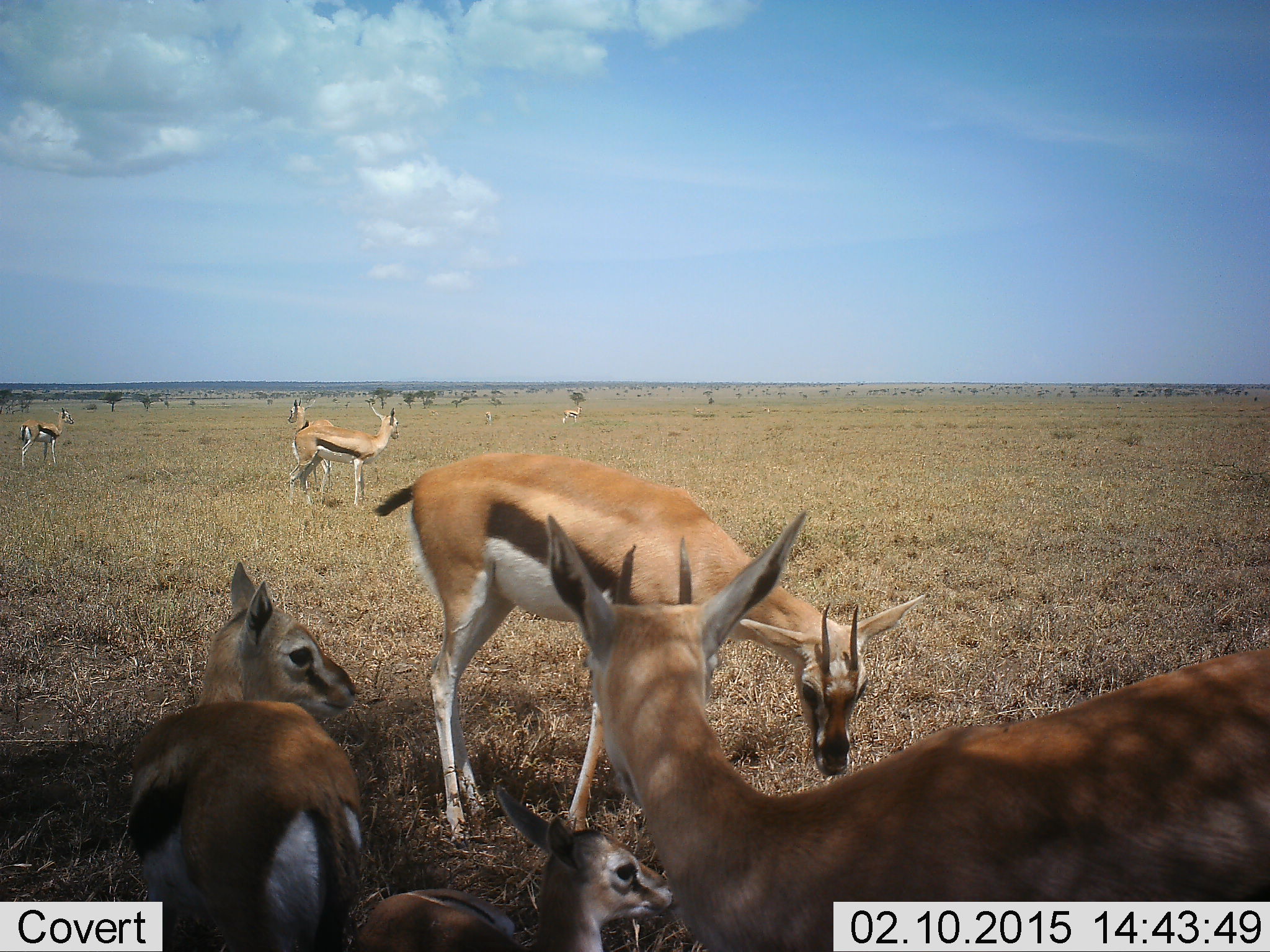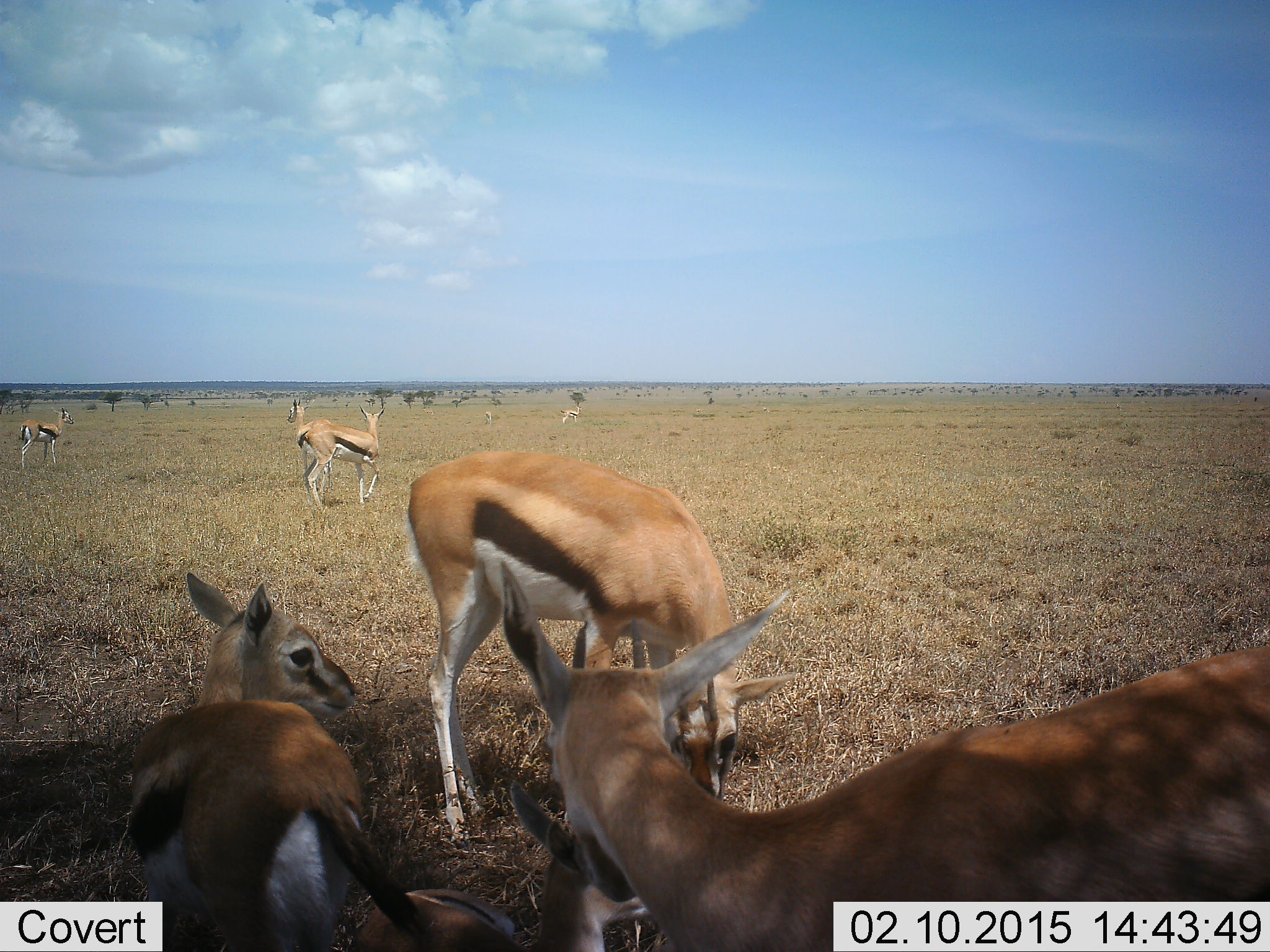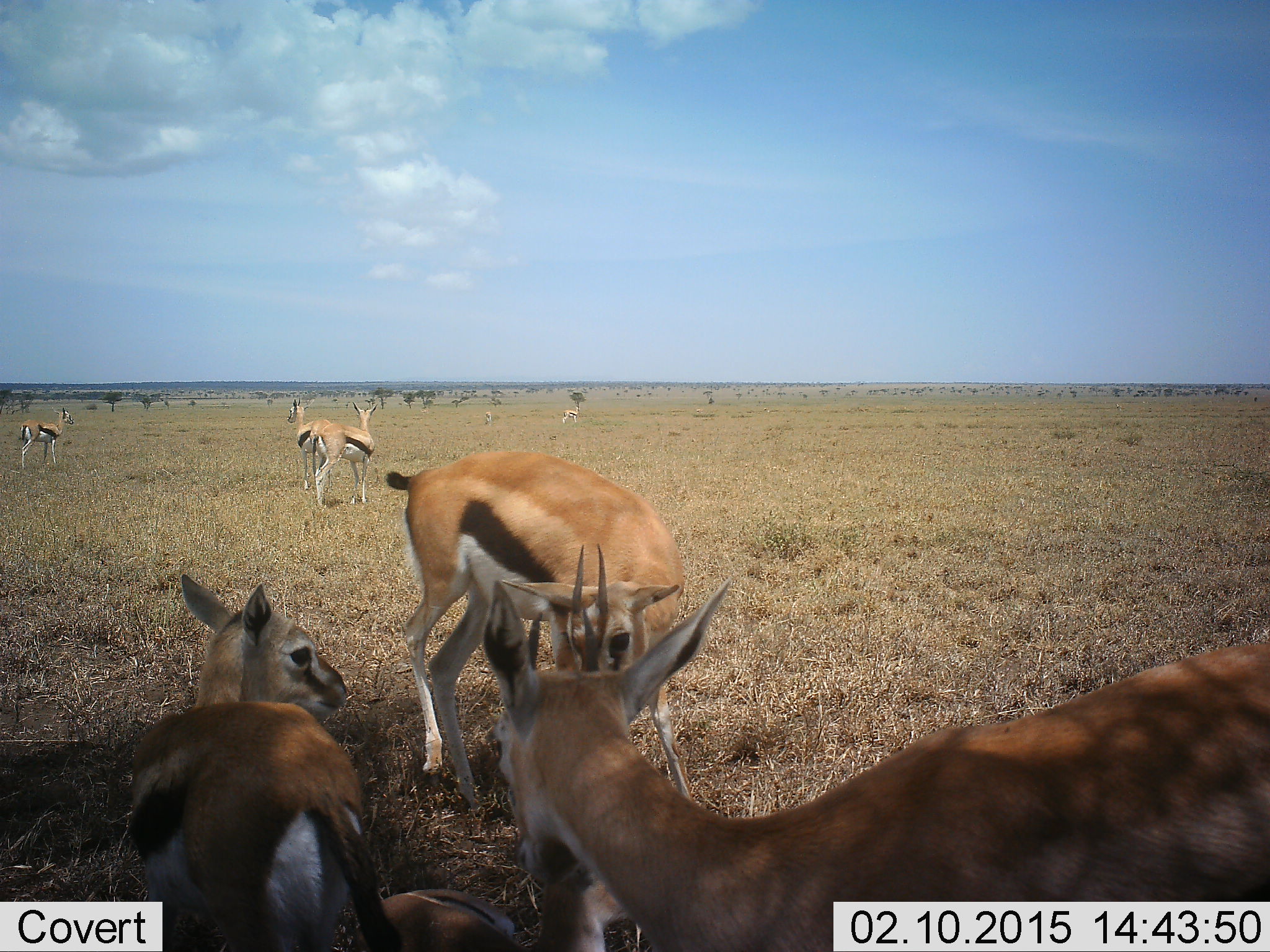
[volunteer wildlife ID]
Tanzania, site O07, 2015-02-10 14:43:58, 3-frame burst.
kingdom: Animalia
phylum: Chordata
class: Mammalia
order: Artiodactyla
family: Bovidae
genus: Eudorcas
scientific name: Eudorcas thomsonii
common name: thomson's gazelle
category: gazellethomsons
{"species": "gazellethomsons (thomson's gazelle) (Eudorcas thomsonii)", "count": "7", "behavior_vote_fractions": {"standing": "90%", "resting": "40%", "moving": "10%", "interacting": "10%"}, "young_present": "40%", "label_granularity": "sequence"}